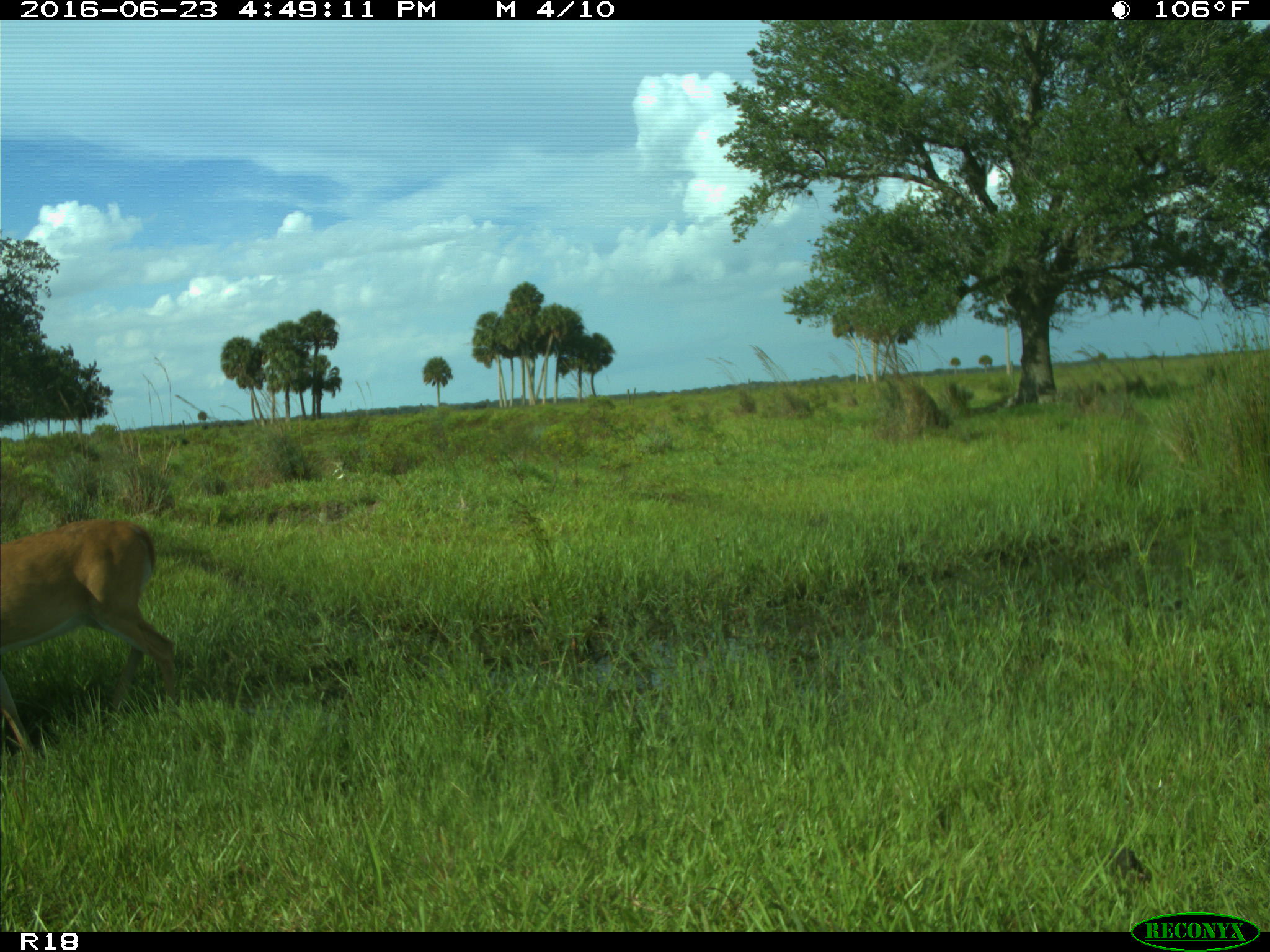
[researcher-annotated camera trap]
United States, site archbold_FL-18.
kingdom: Animalia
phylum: Chordata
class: Mammalia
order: Artiodactyla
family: Cervidae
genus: Odocoileus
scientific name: Odocoileus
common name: deer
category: unidentified deer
Unidentified deer (deer) (Odocoileus).